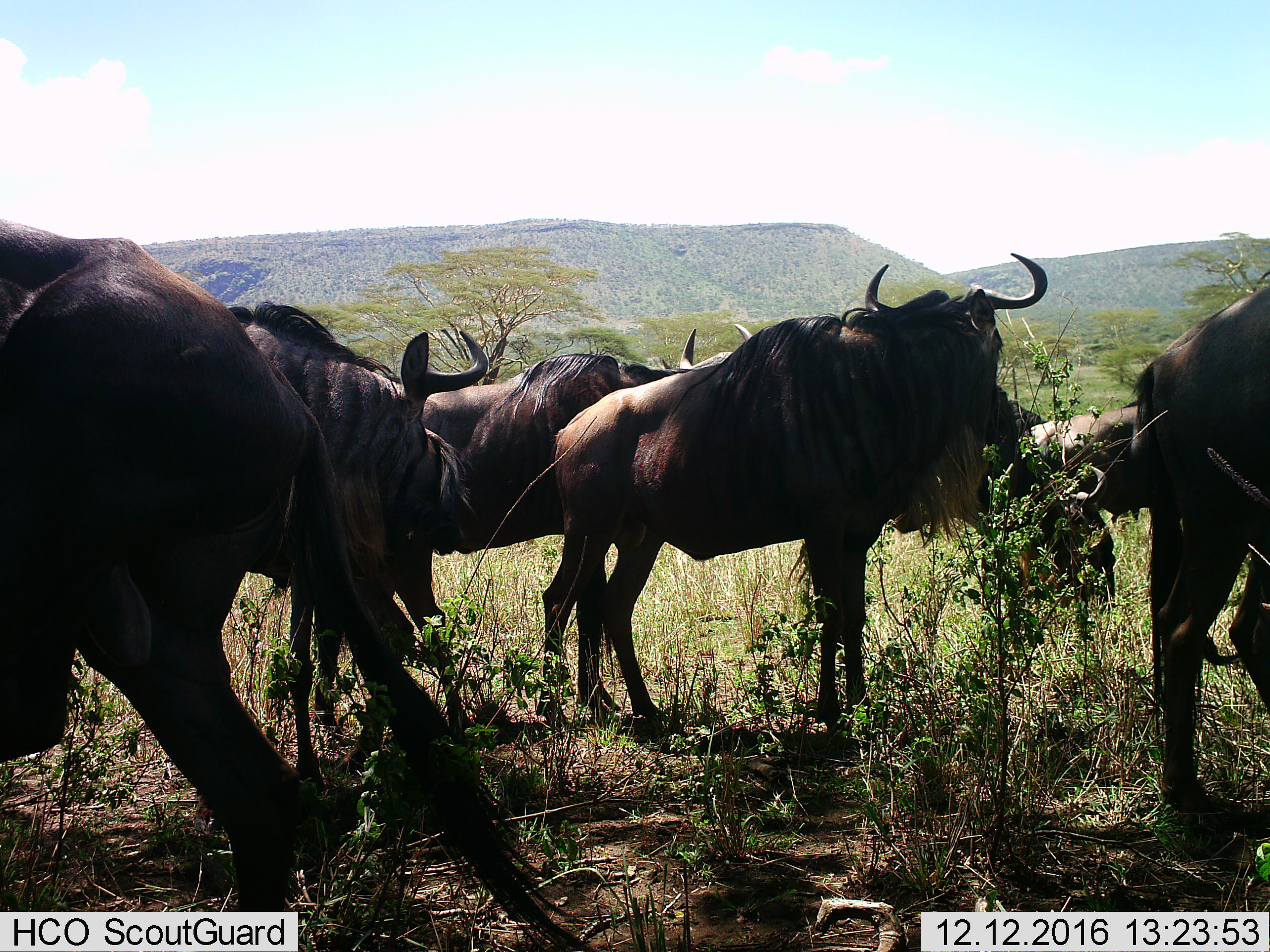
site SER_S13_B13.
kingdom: Animalia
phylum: Chordata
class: Mammalia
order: Artiodactyla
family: Bovidae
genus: Connochaetes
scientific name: Connochaetes taurinus taurinus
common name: blue wildebeest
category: wildebeestblue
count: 7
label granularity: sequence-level